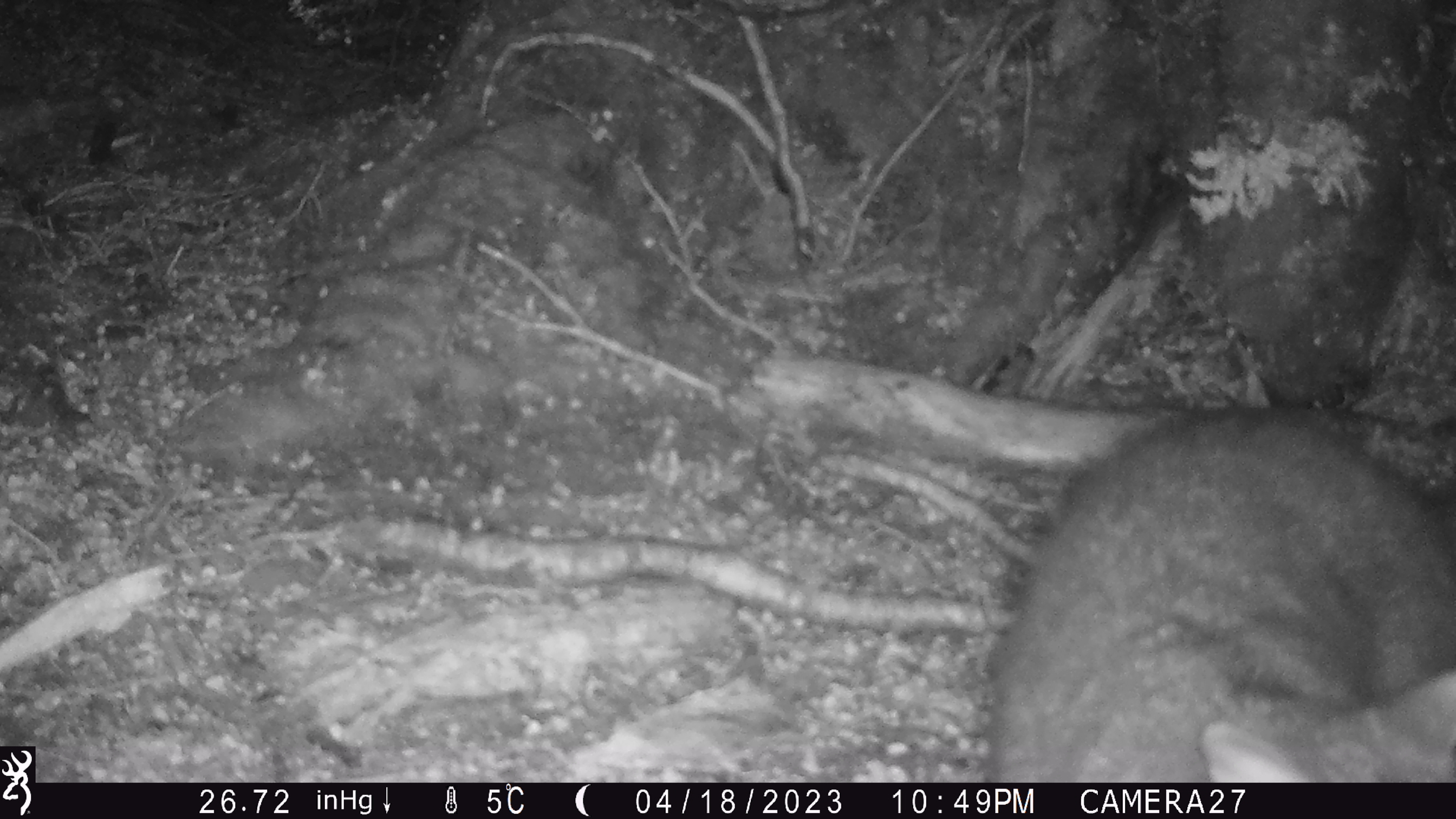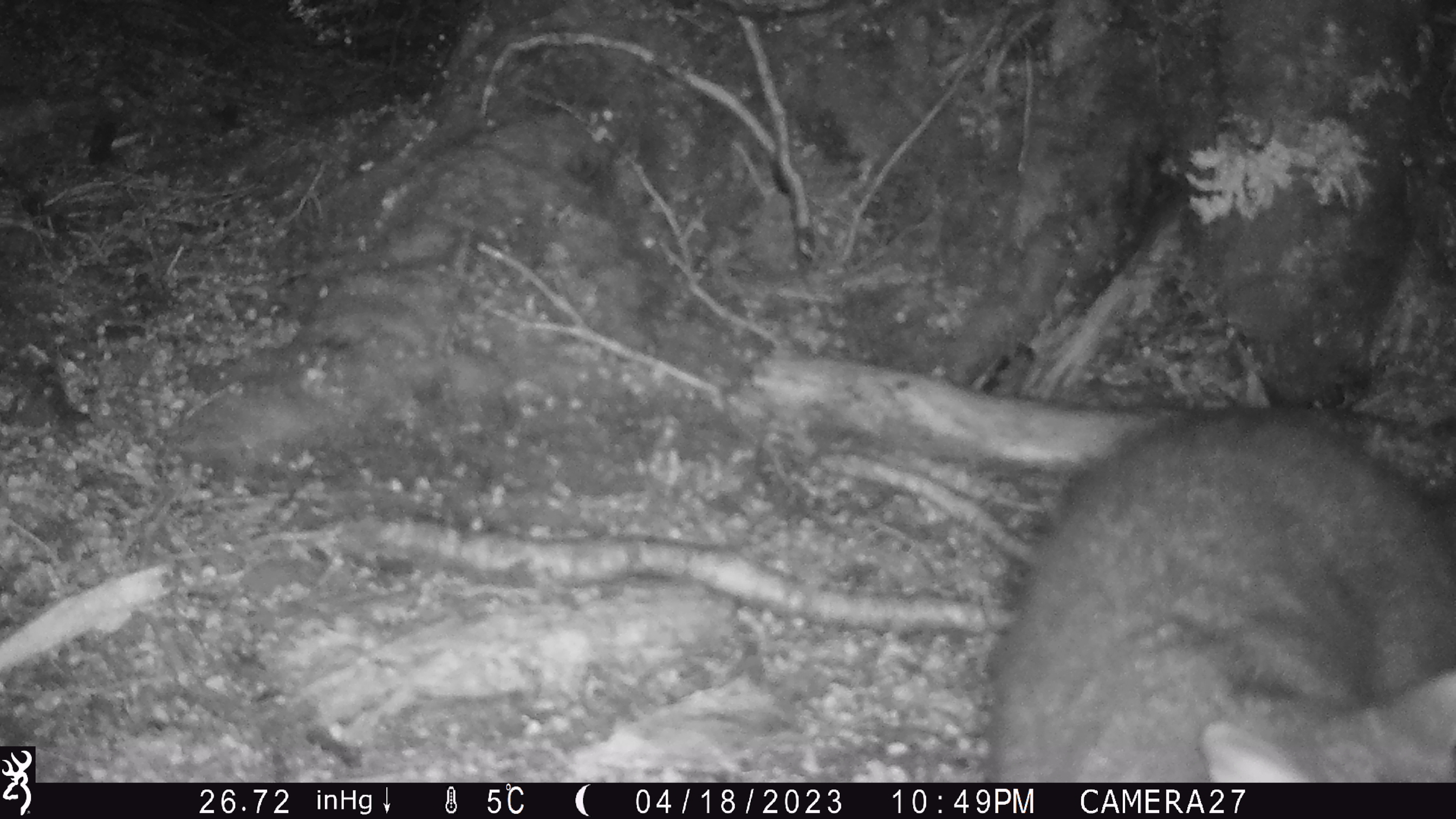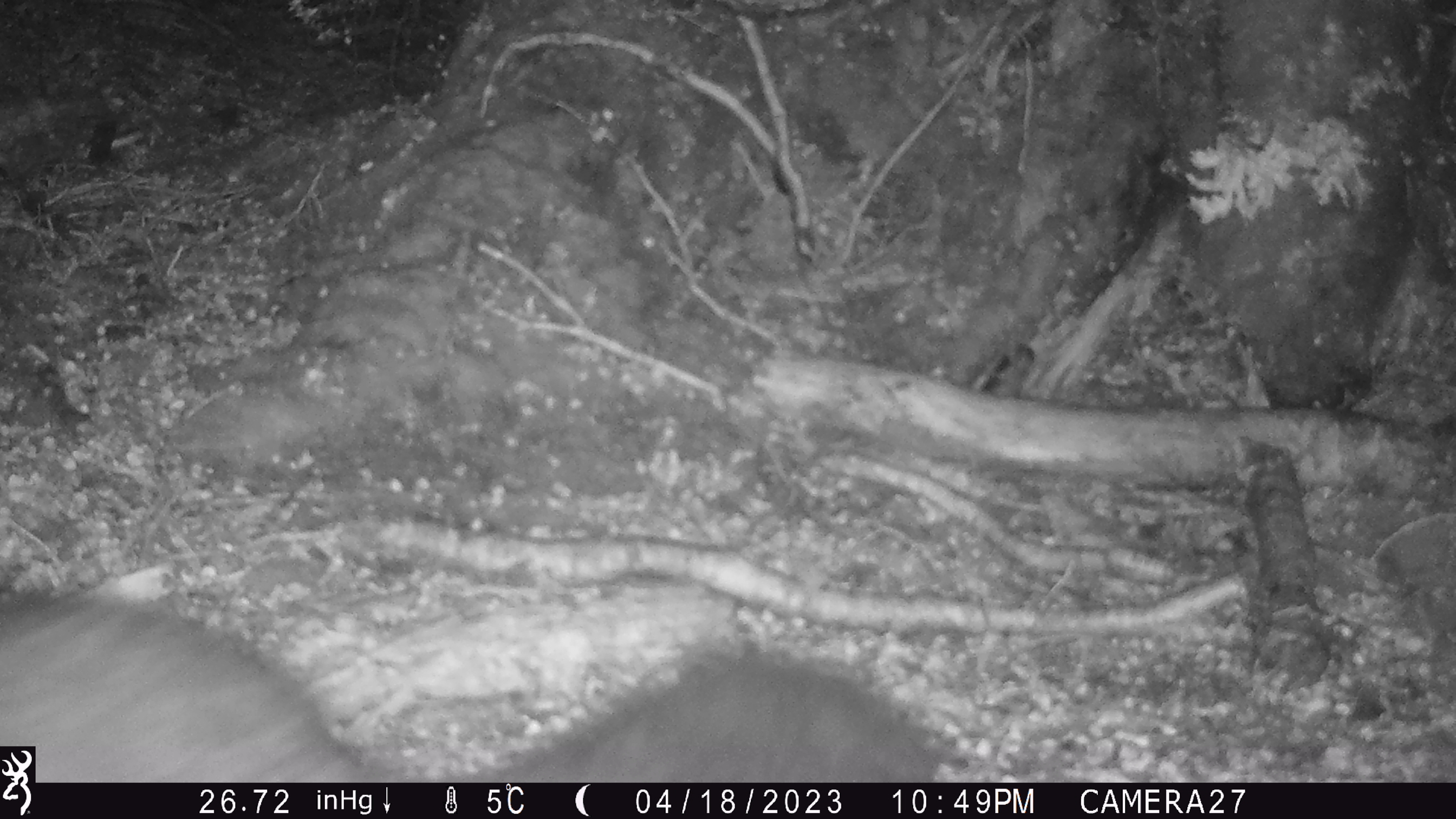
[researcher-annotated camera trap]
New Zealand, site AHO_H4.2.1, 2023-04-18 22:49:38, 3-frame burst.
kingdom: Animalia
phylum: Chordata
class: Mammalia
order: Diprotodontia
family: Phalangeridae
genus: Trichosurus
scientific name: Trichosurus vulpecula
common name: common brushtail possum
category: possum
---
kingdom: Animalia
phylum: Chordata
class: Mammalia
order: Carnivora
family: Mustelidae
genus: Mustela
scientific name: Mustela erminea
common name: stoat